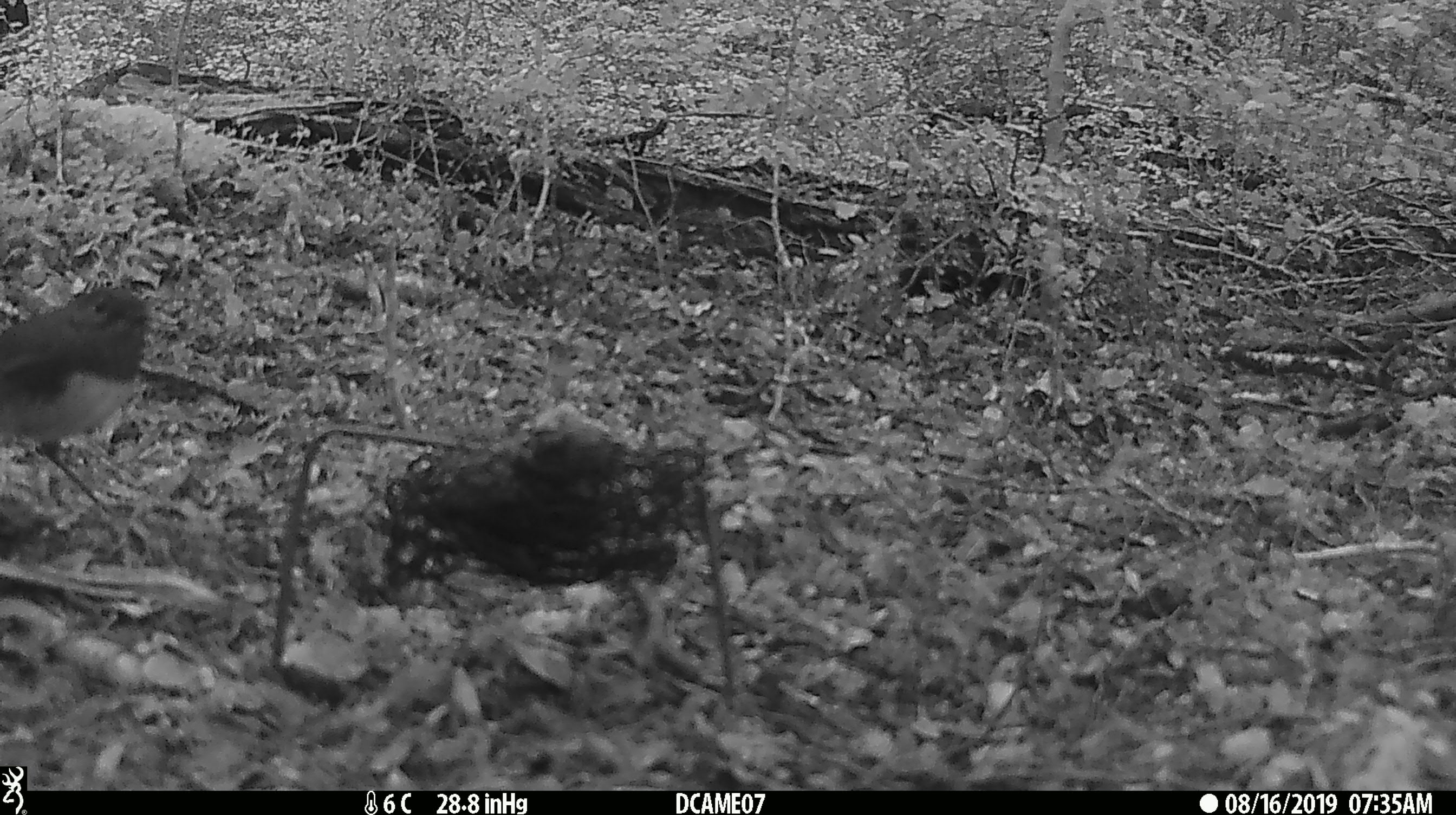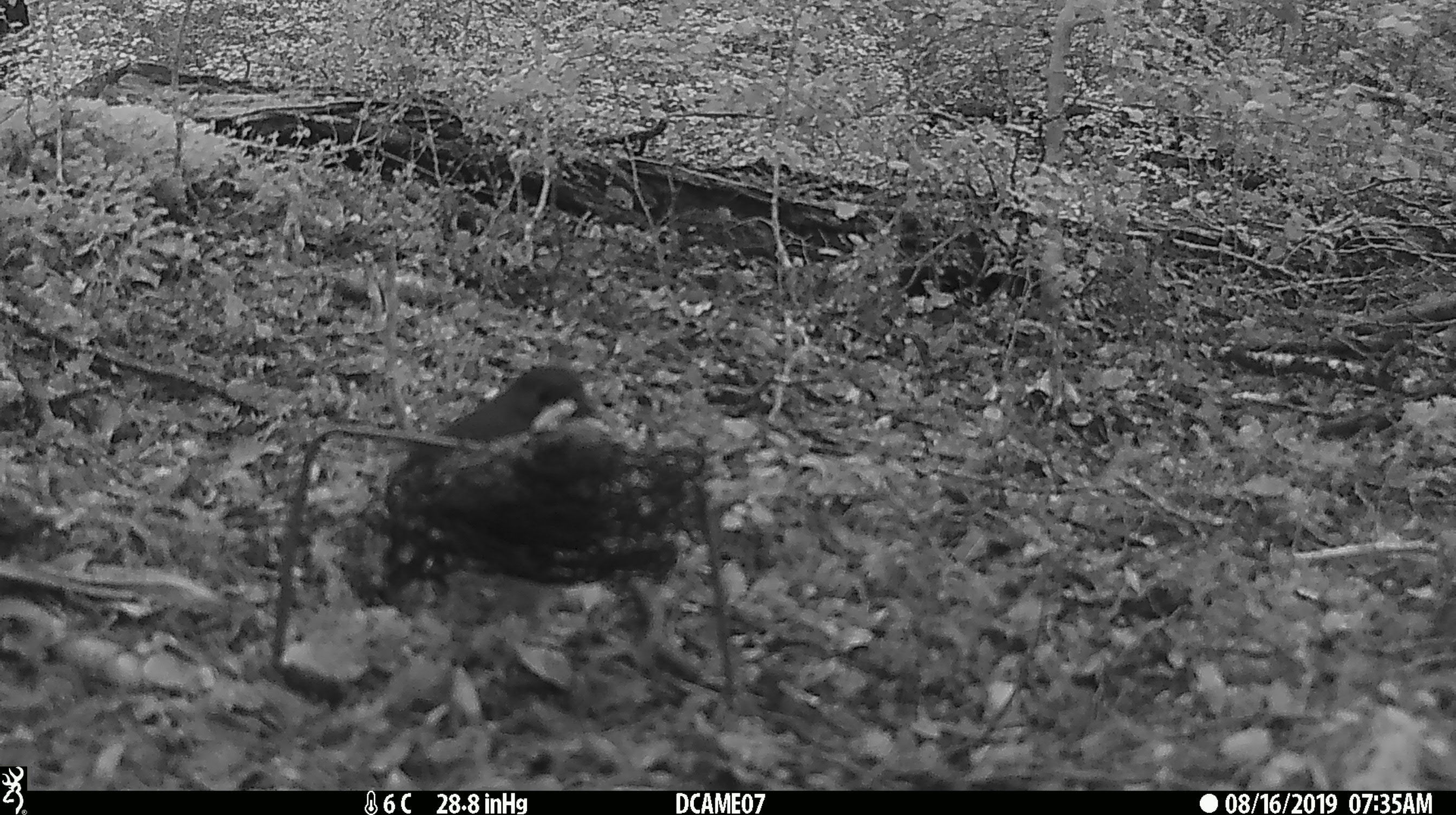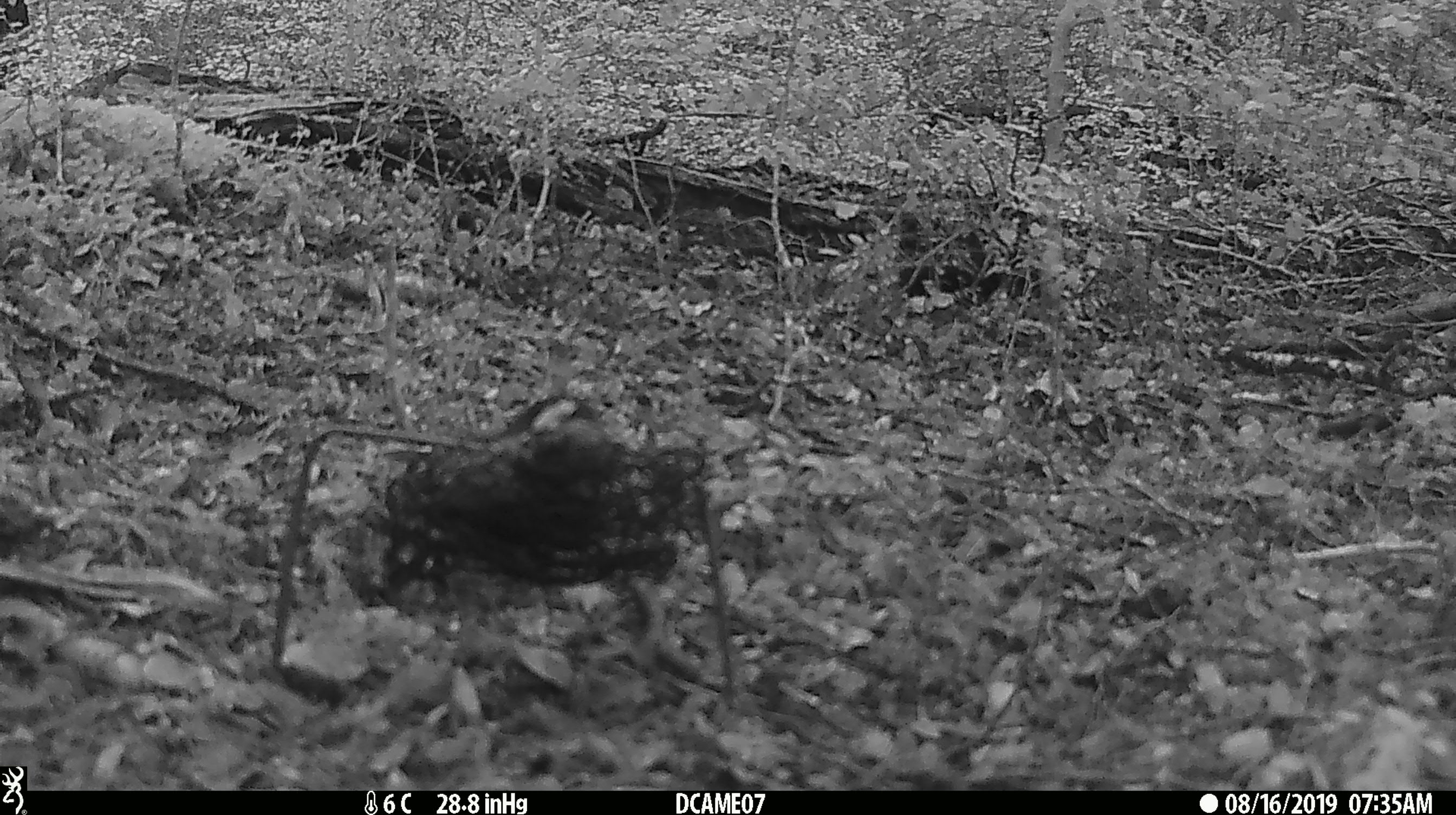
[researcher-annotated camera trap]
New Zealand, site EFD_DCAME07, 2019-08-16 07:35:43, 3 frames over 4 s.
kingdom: Animalia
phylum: Chordata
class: Aves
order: Passeriformes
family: Petroicidae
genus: Petroica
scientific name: Petroica australis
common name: new zealand robin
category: robin